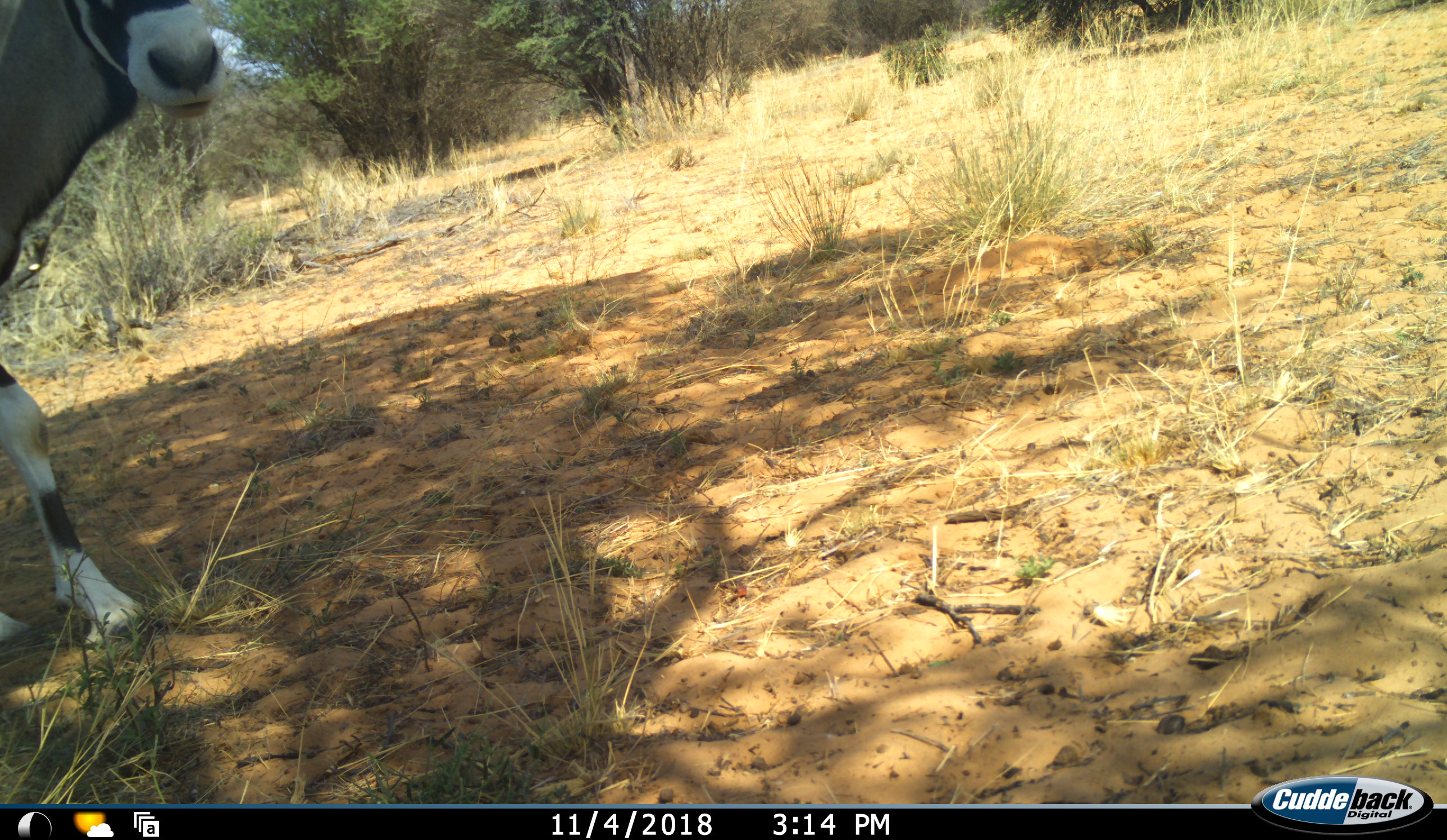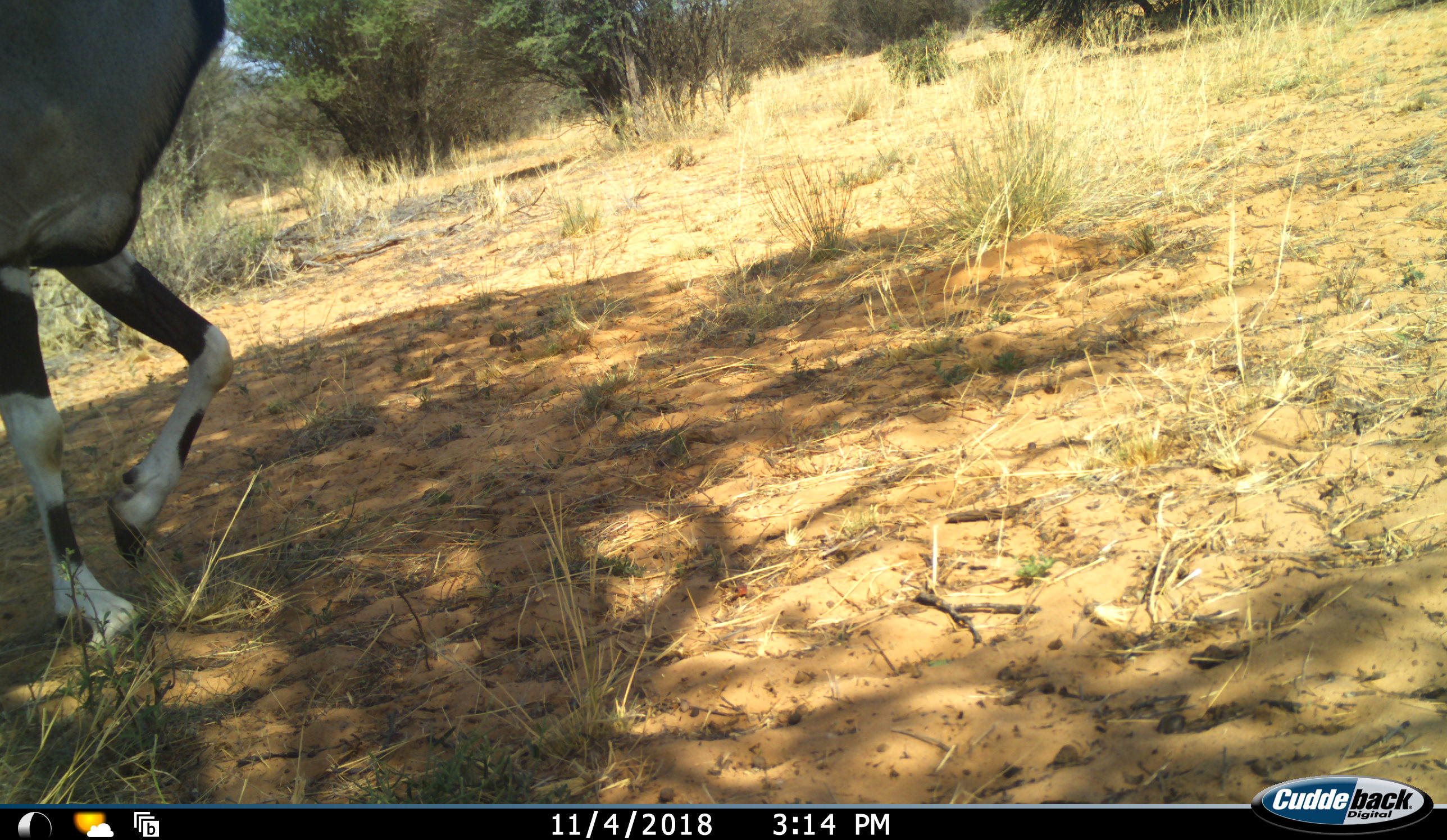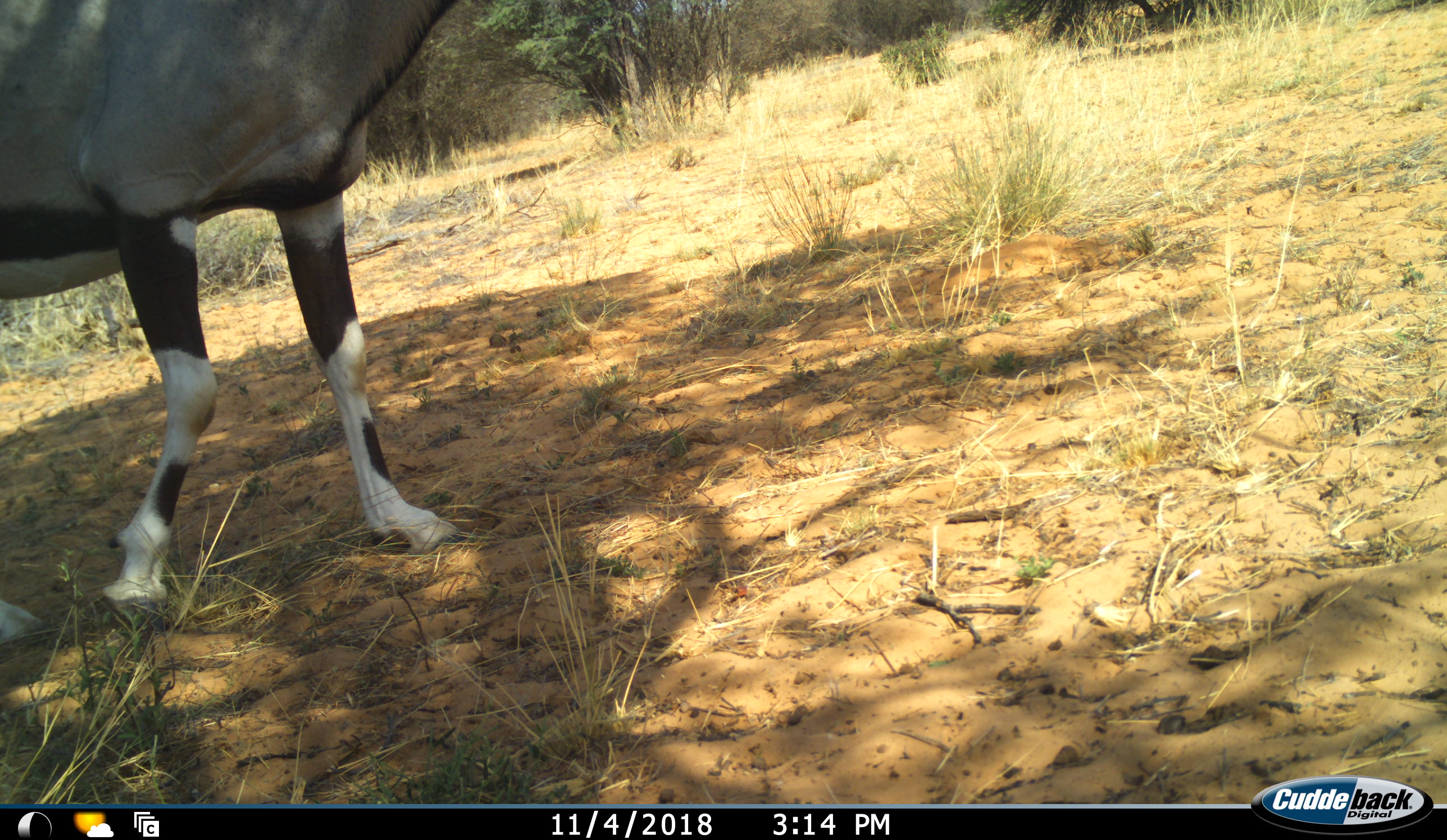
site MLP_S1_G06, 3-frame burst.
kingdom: Animalia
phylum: Chordata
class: Mammalia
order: Artiodactyla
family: Bovidae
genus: Oryx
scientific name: Oryx gazella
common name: gemsbok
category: oryx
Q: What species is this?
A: Oryx (gemsbok) (Oryx gazella).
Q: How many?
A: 1.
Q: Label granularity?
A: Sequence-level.